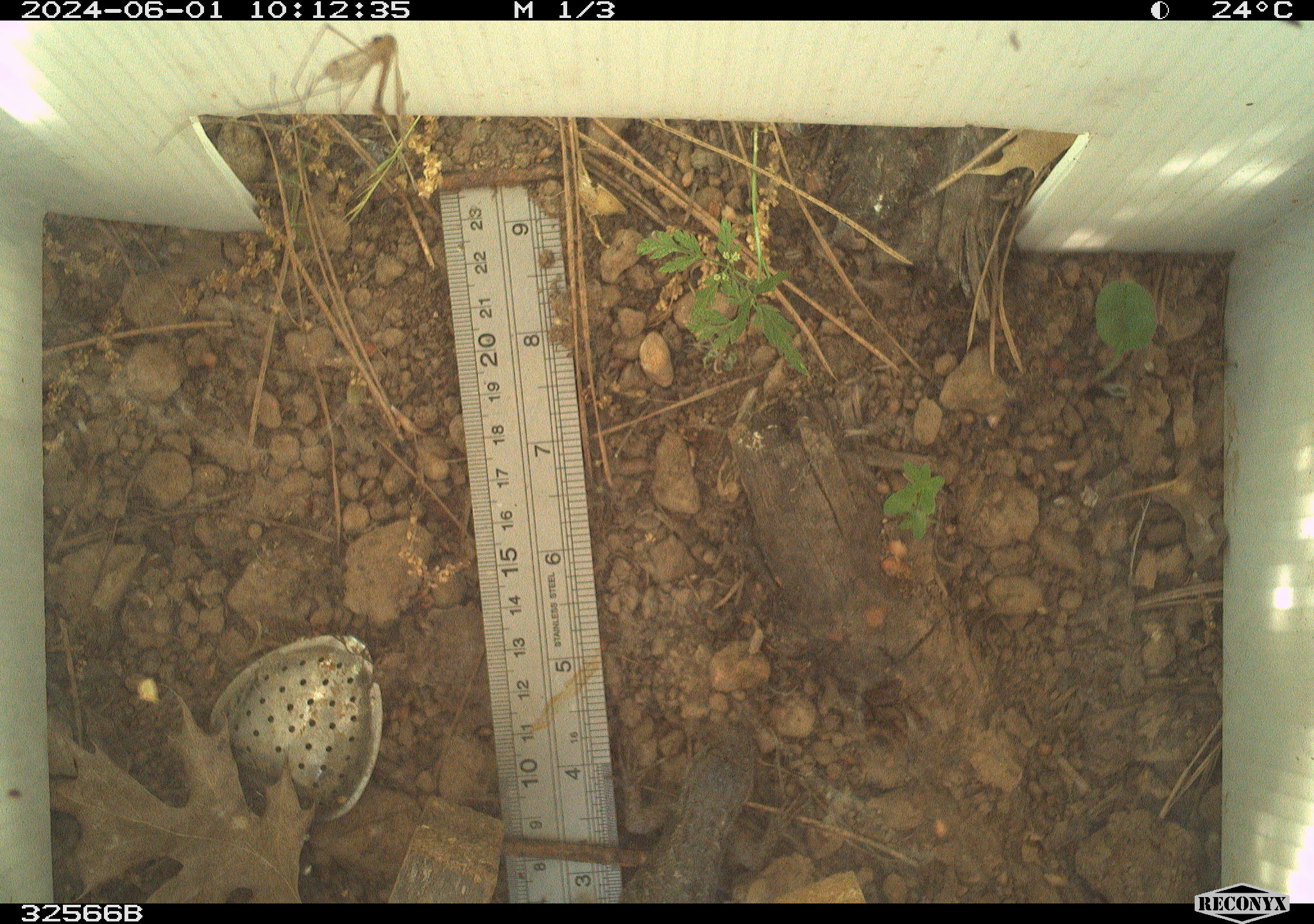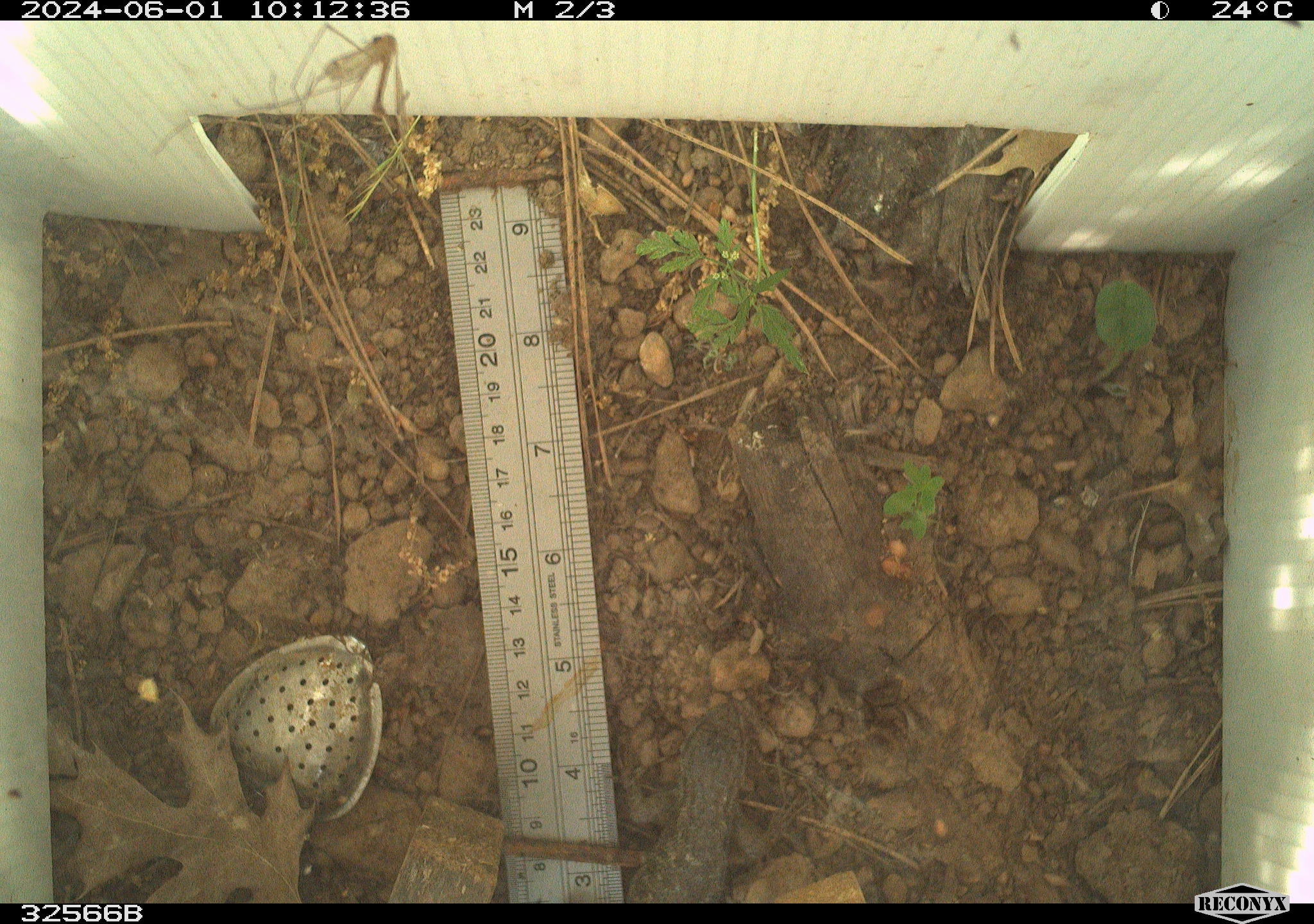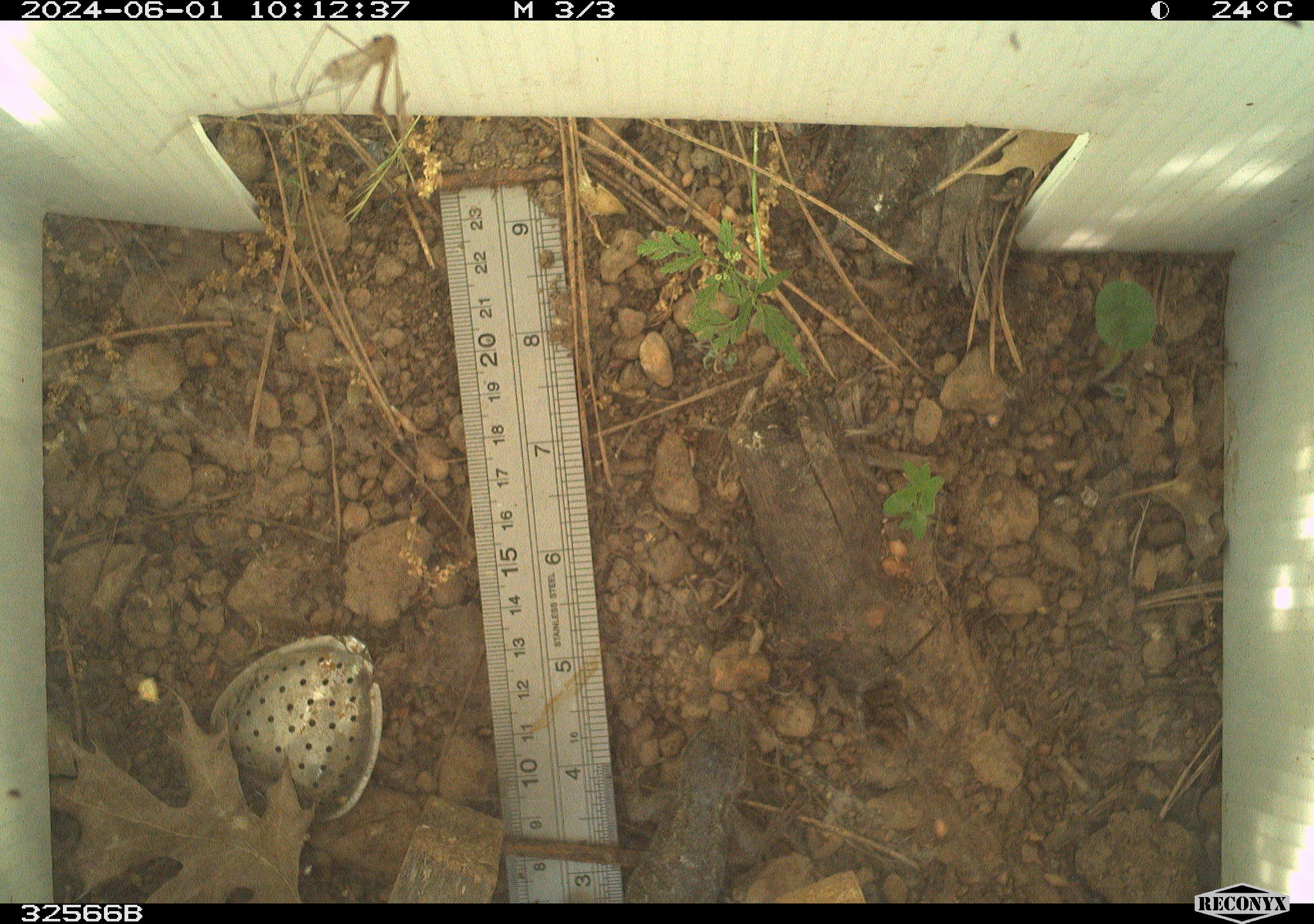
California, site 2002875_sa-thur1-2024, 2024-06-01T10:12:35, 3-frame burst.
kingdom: Animalia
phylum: Chordata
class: Reptilia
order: Squamata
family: Phrynosomatidae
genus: Sceloporus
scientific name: Sceloporus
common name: spiny lizards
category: sceloporus species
Sceloporus species (spiny lizards) (Sceloporus).